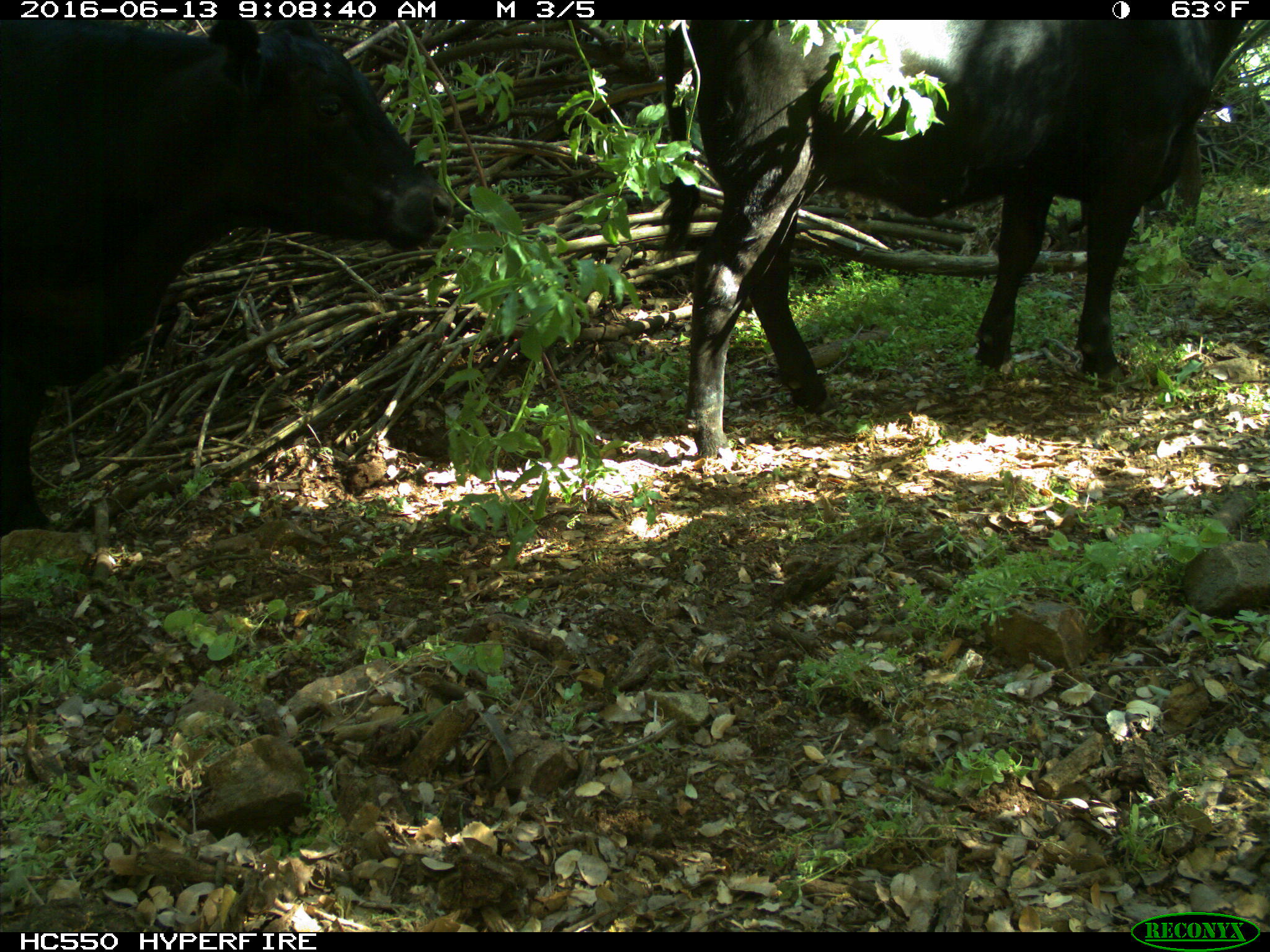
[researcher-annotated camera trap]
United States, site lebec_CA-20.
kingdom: Animalia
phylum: Chordata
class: Mammalia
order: Artiodactyla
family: Bovidae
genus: Bos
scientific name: Bos taurus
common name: domestic cow